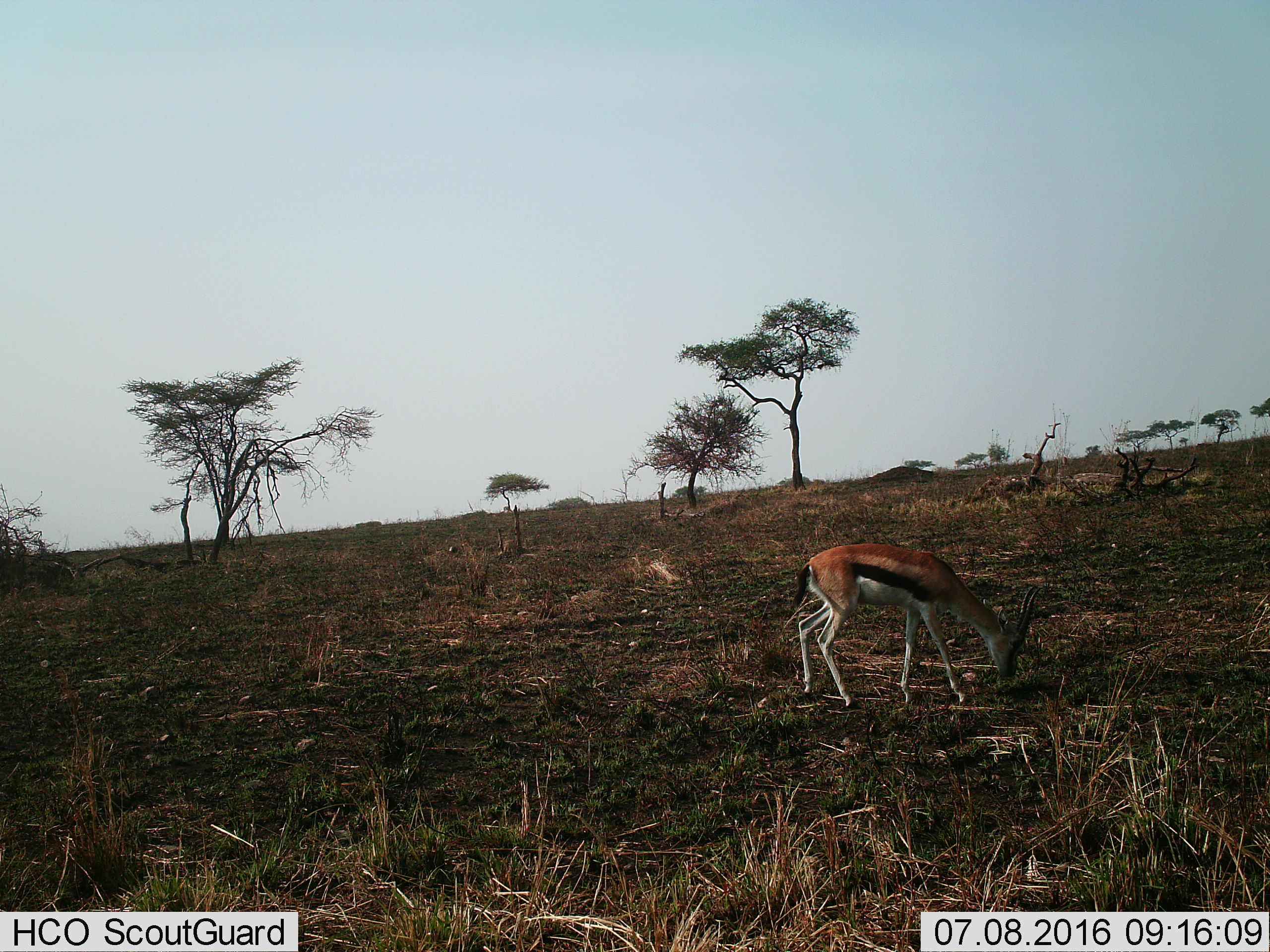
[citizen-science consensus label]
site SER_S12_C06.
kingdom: Animalia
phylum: Chordata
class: Mammalia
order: Artiodactyla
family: Bovidae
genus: Eudorcas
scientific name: Eudorcas thomsonii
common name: thomson's gazelle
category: gazellethomsons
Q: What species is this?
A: Gazellethomsons (thomson's gazelle) (Eudorcas thomsonii).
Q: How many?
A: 1.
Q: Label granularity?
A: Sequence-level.